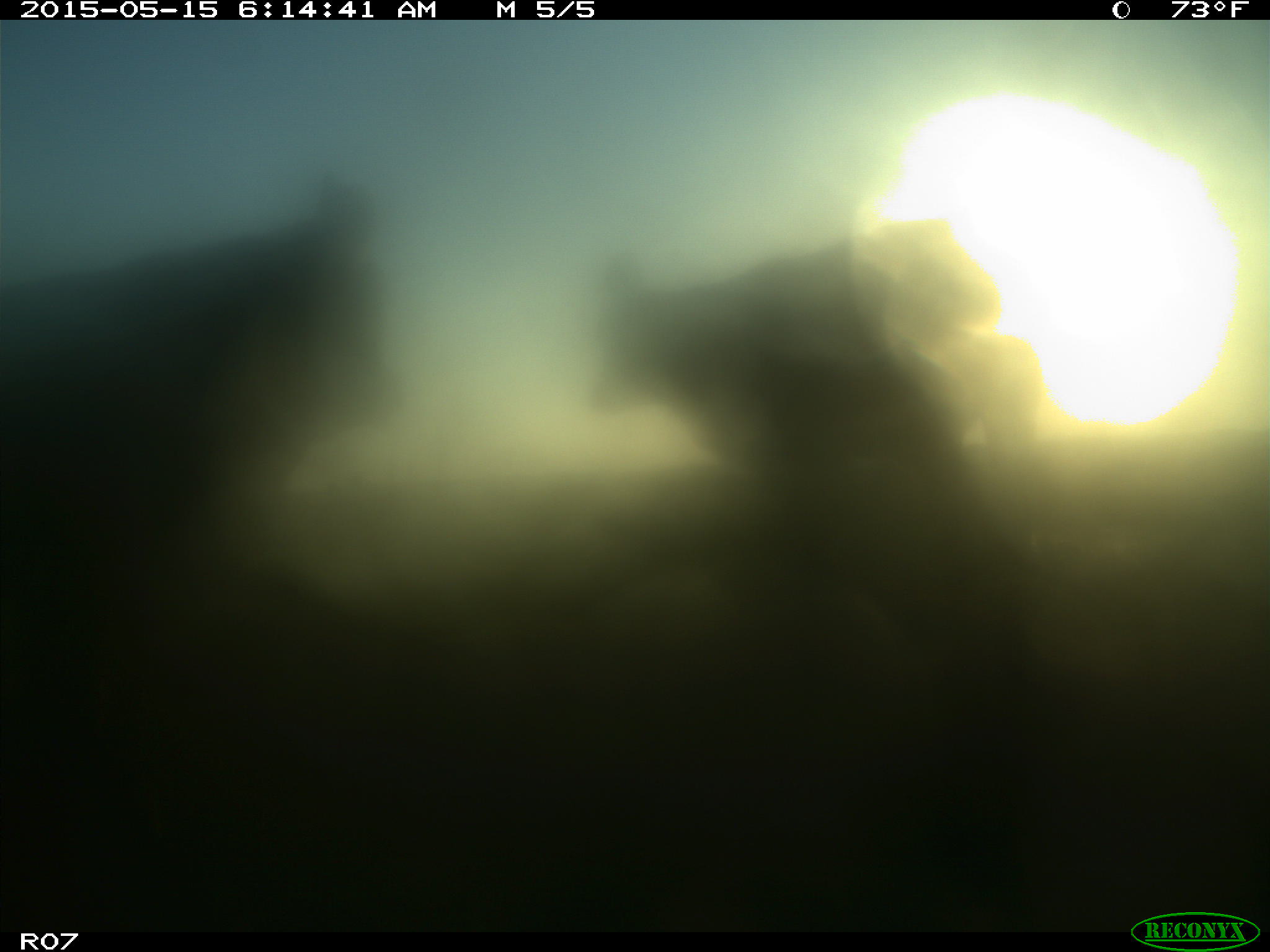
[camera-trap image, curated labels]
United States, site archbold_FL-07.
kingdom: Animalia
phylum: Chordata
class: Mammalia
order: Artiodactyla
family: Bovidae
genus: Bos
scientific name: Bos taurus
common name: domestic cow